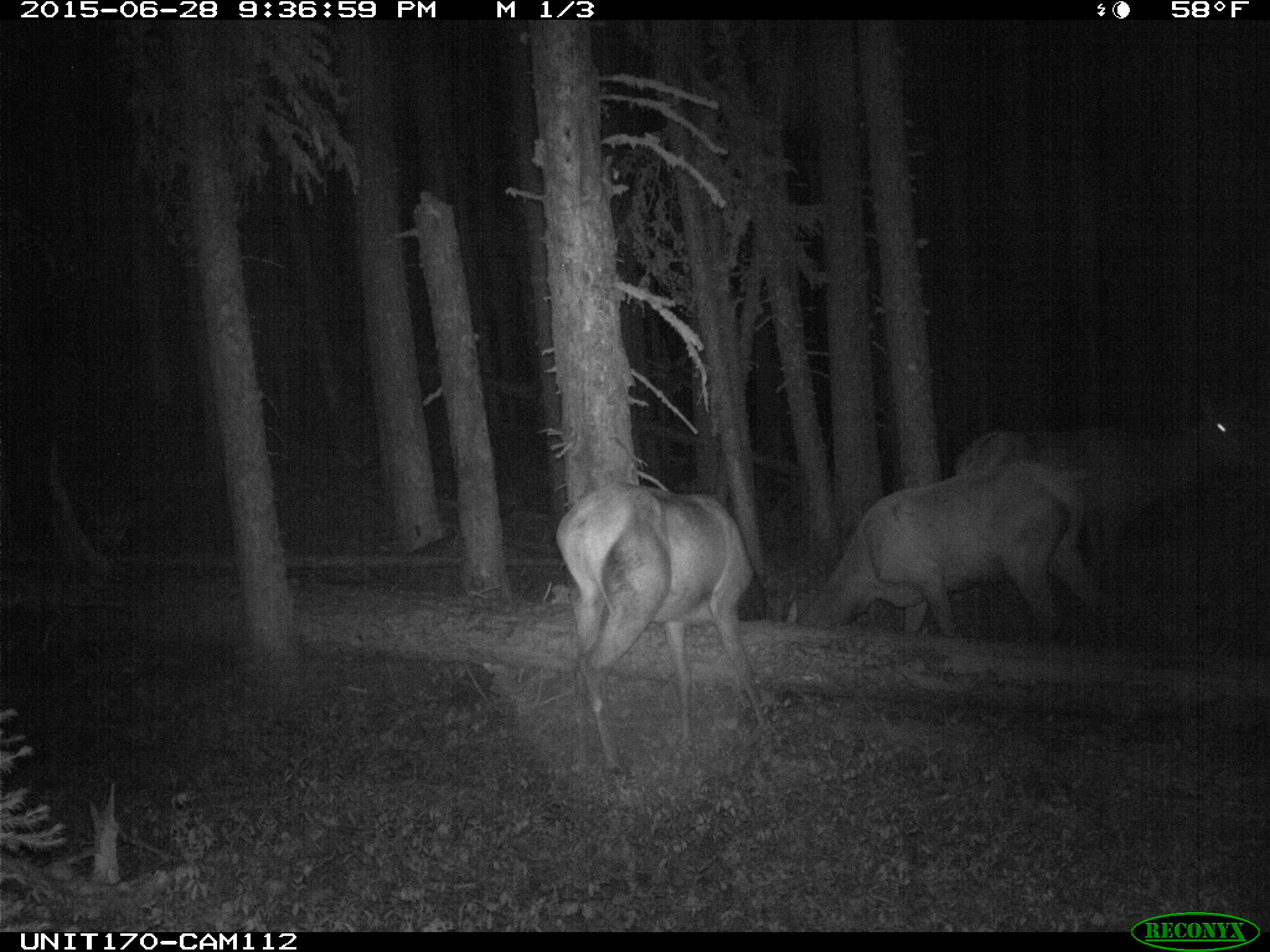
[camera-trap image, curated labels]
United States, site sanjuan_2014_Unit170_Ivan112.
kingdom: Animalia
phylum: Chordata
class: Mammalia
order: Artiodactyla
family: Cervidae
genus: Cervus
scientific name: Cervus elaphus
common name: red deer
Cervus elaphus (red deer).